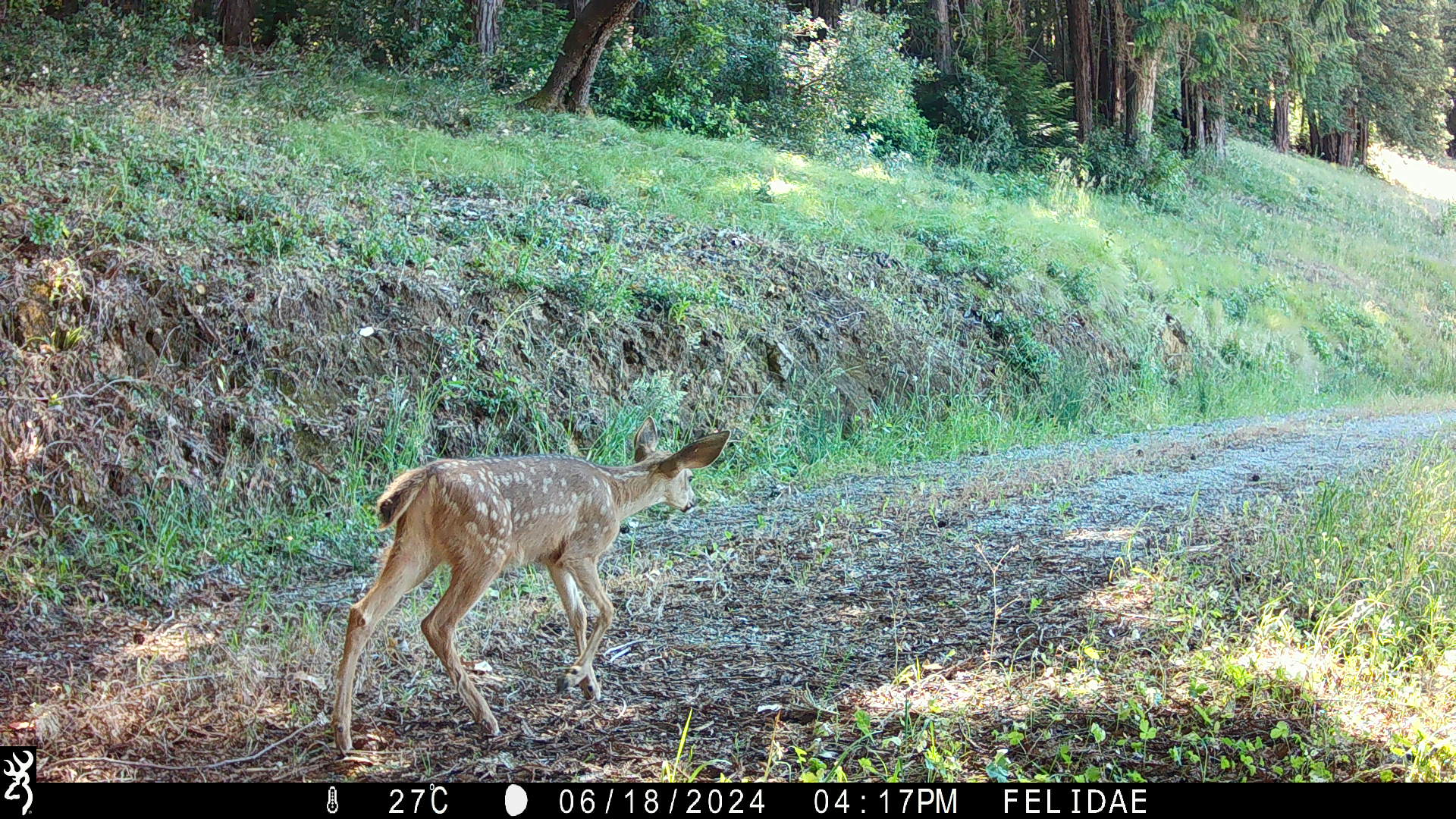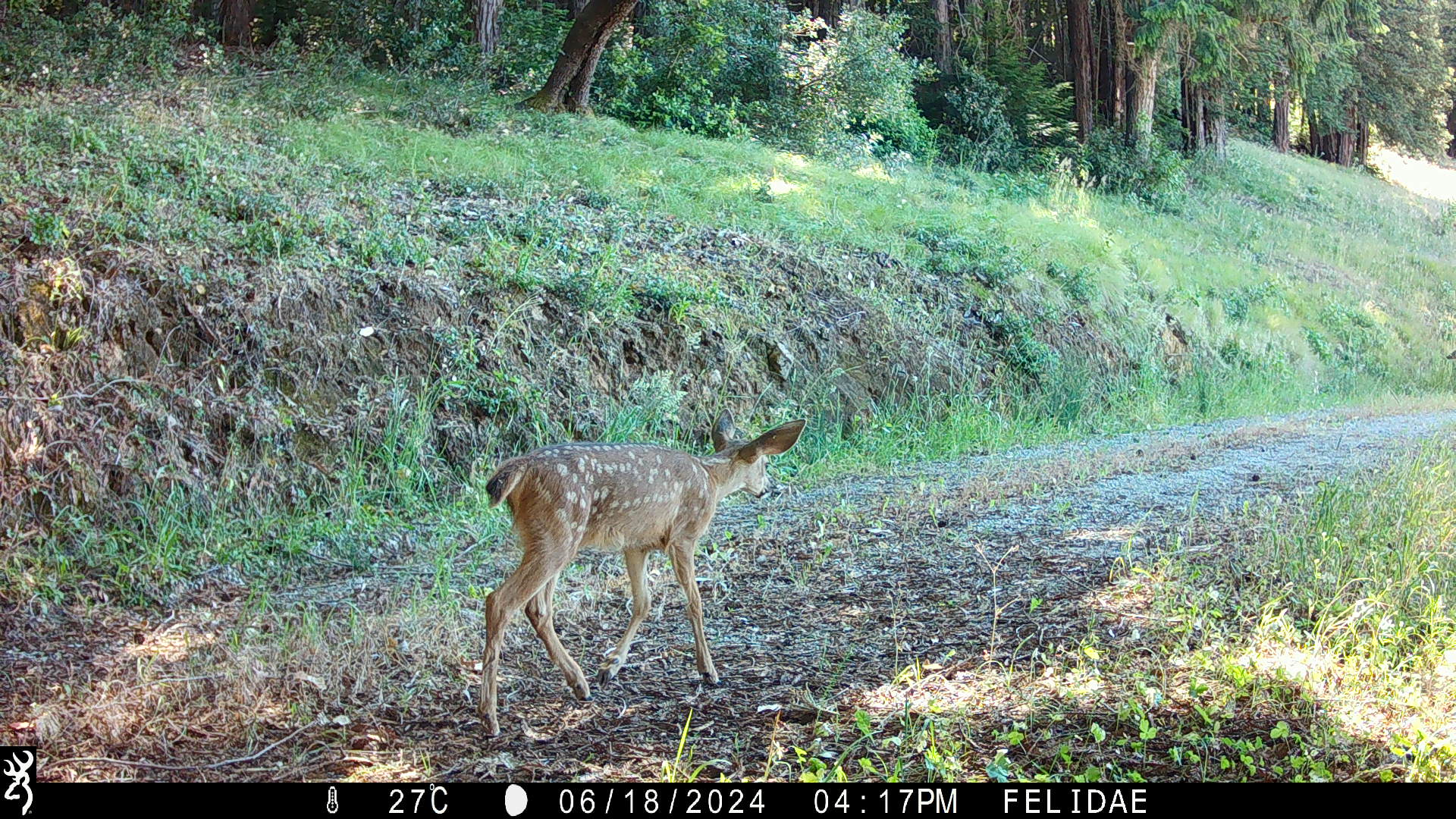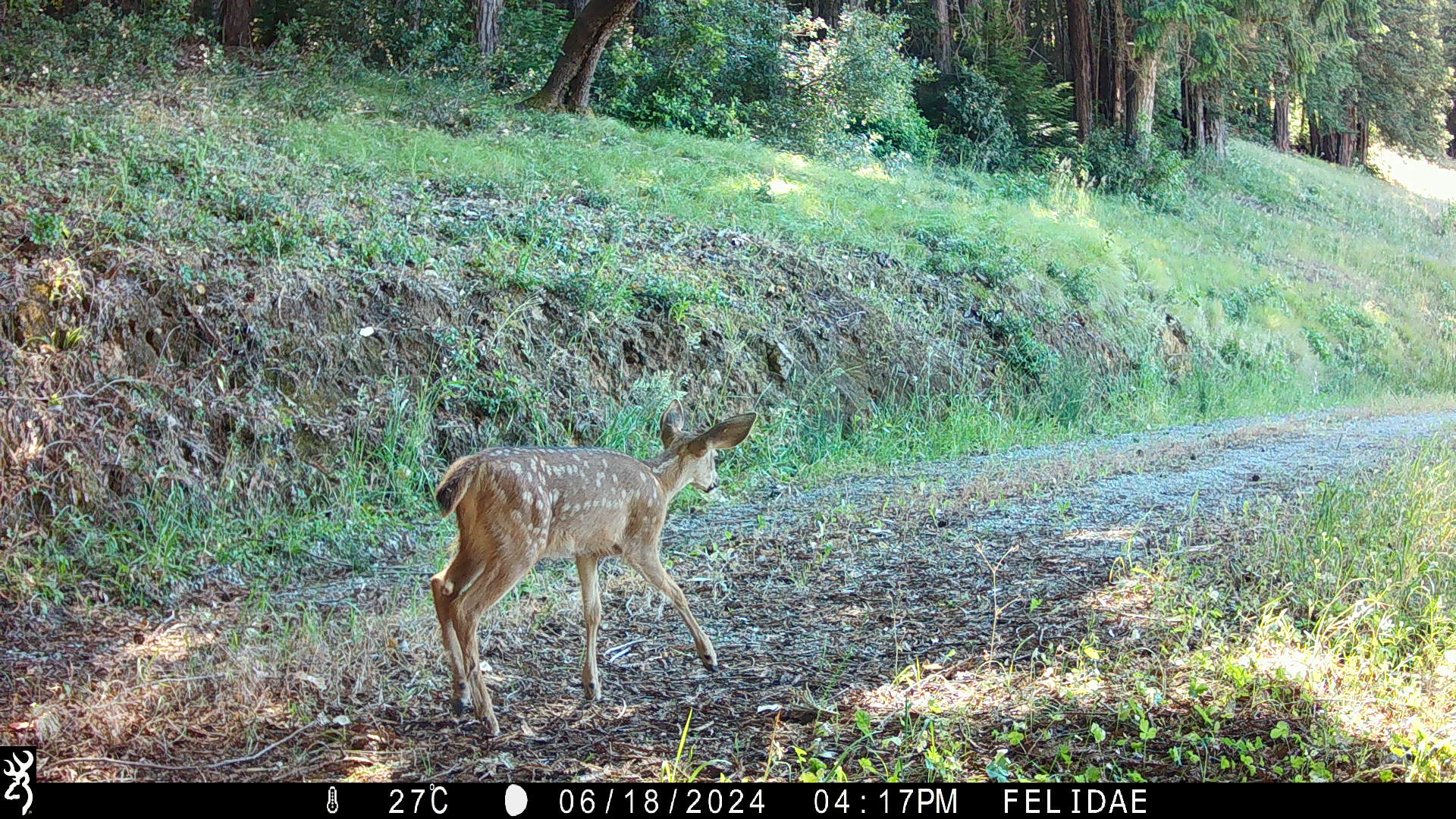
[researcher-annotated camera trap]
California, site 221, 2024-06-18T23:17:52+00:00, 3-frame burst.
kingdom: Animalia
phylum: Chordata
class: Mammalia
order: Artiodactyla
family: Cervidae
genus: Odocoileus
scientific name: Odocoileus hemionus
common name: mule deer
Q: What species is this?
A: Mule deer (Odocoileus hemionus).